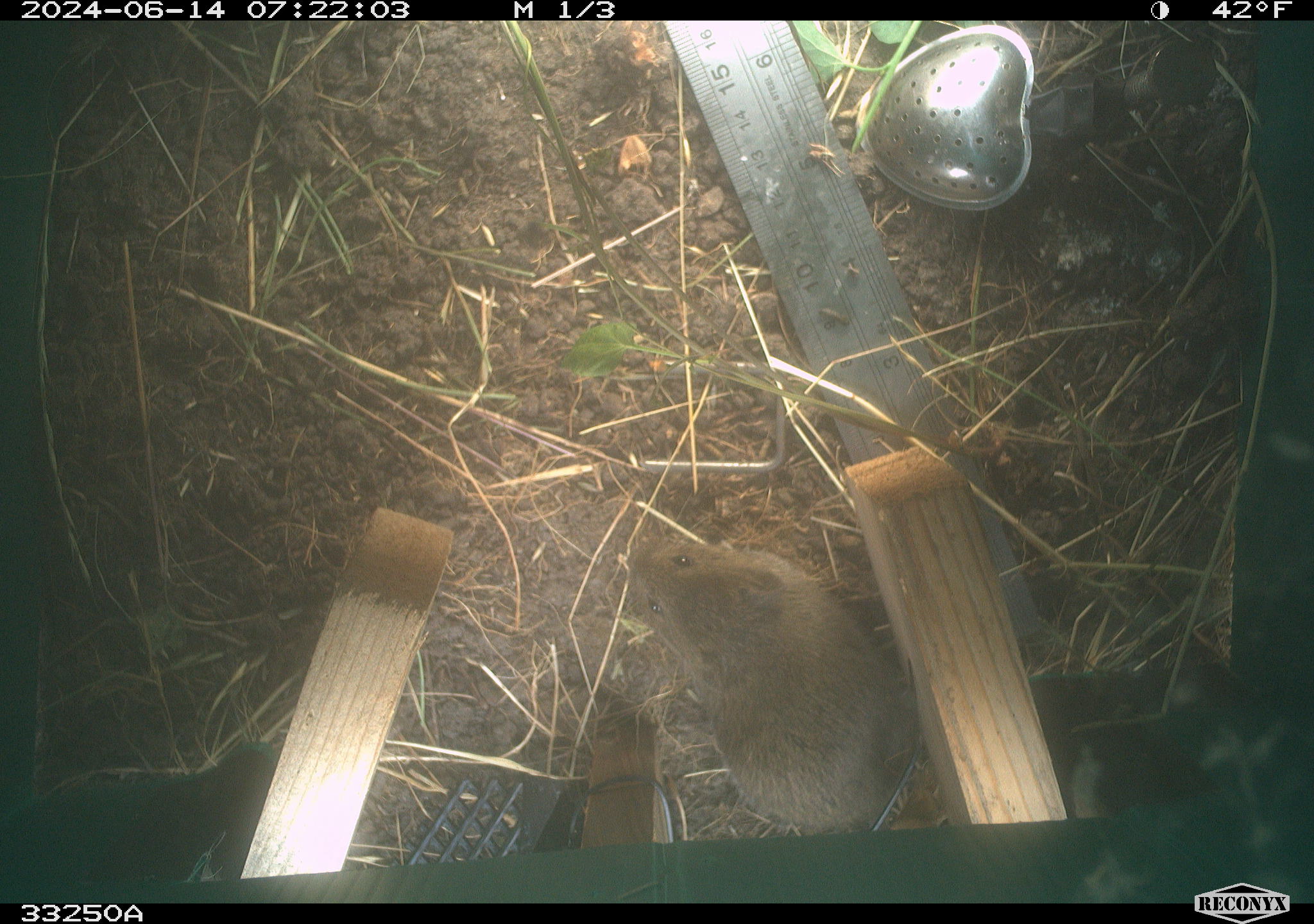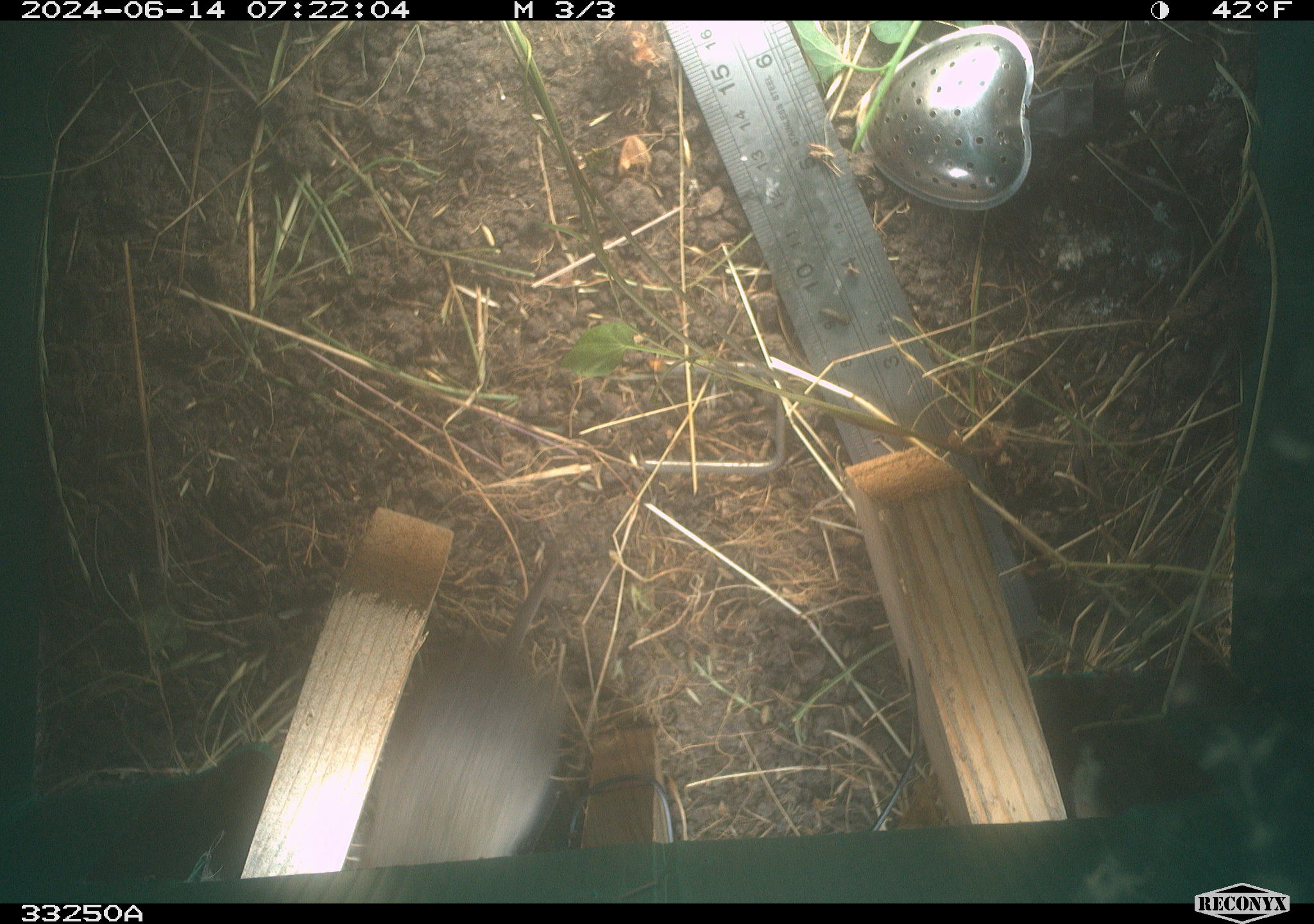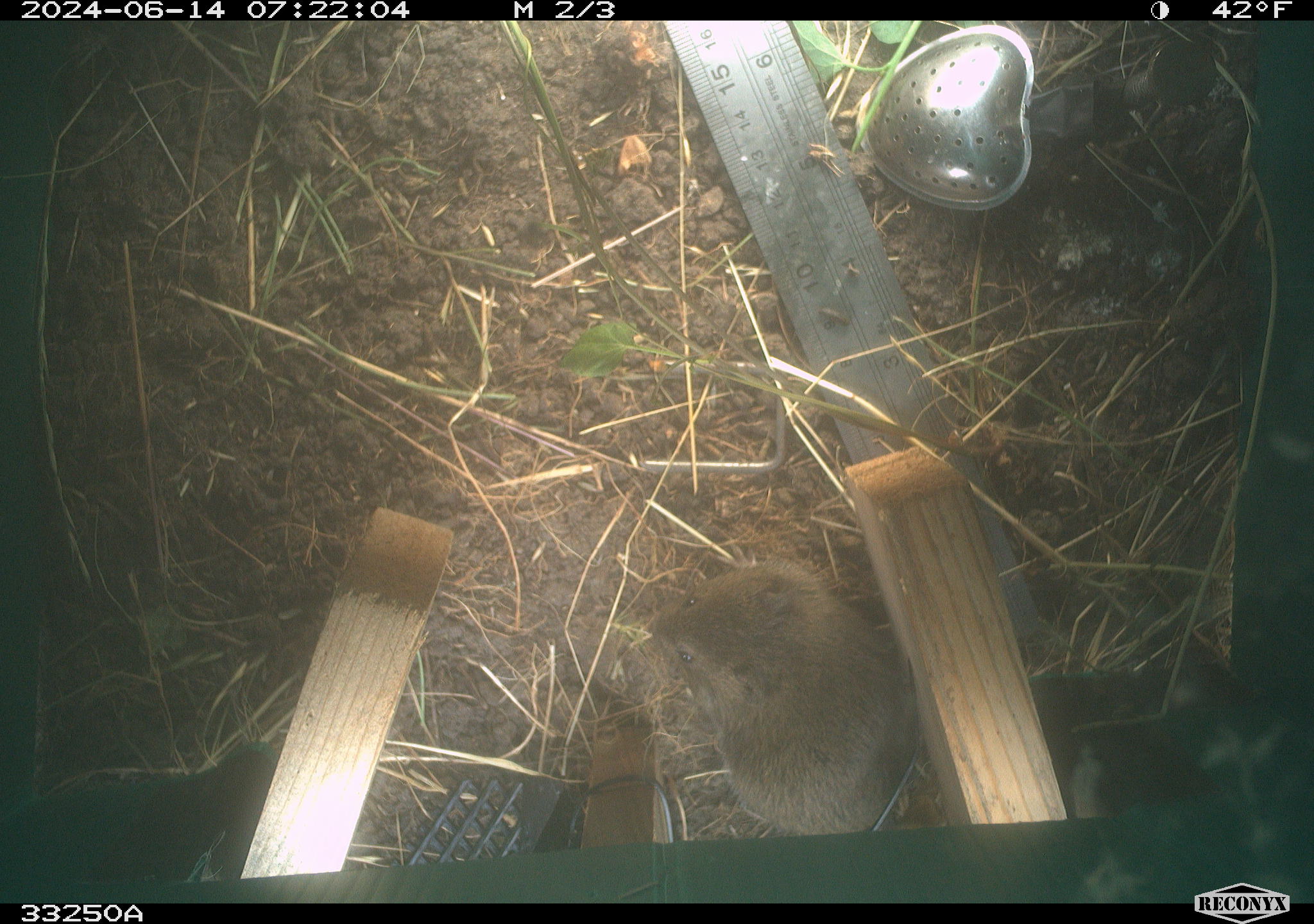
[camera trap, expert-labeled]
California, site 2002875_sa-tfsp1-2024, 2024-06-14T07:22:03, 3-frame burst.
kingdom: Animalia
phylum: Chordata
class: Mammalia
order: Rodentia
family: Cricetidae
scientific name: Arvicolinae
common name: voles, lemmings, and muskrats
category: arvicolinae subfamily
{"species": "arvicolinae subfamily (voles, lemmings, and muskrats) (Arvicolinae)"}